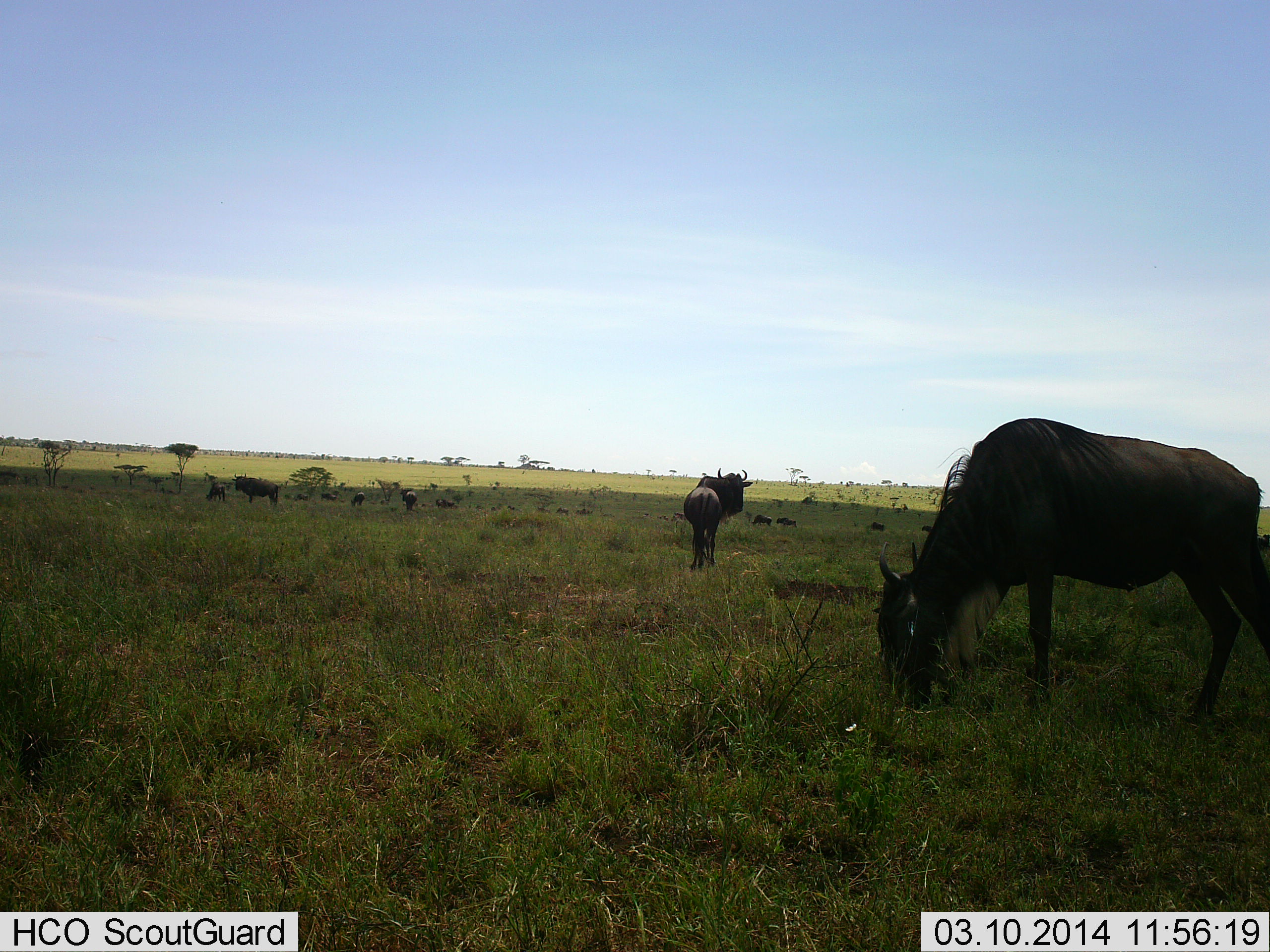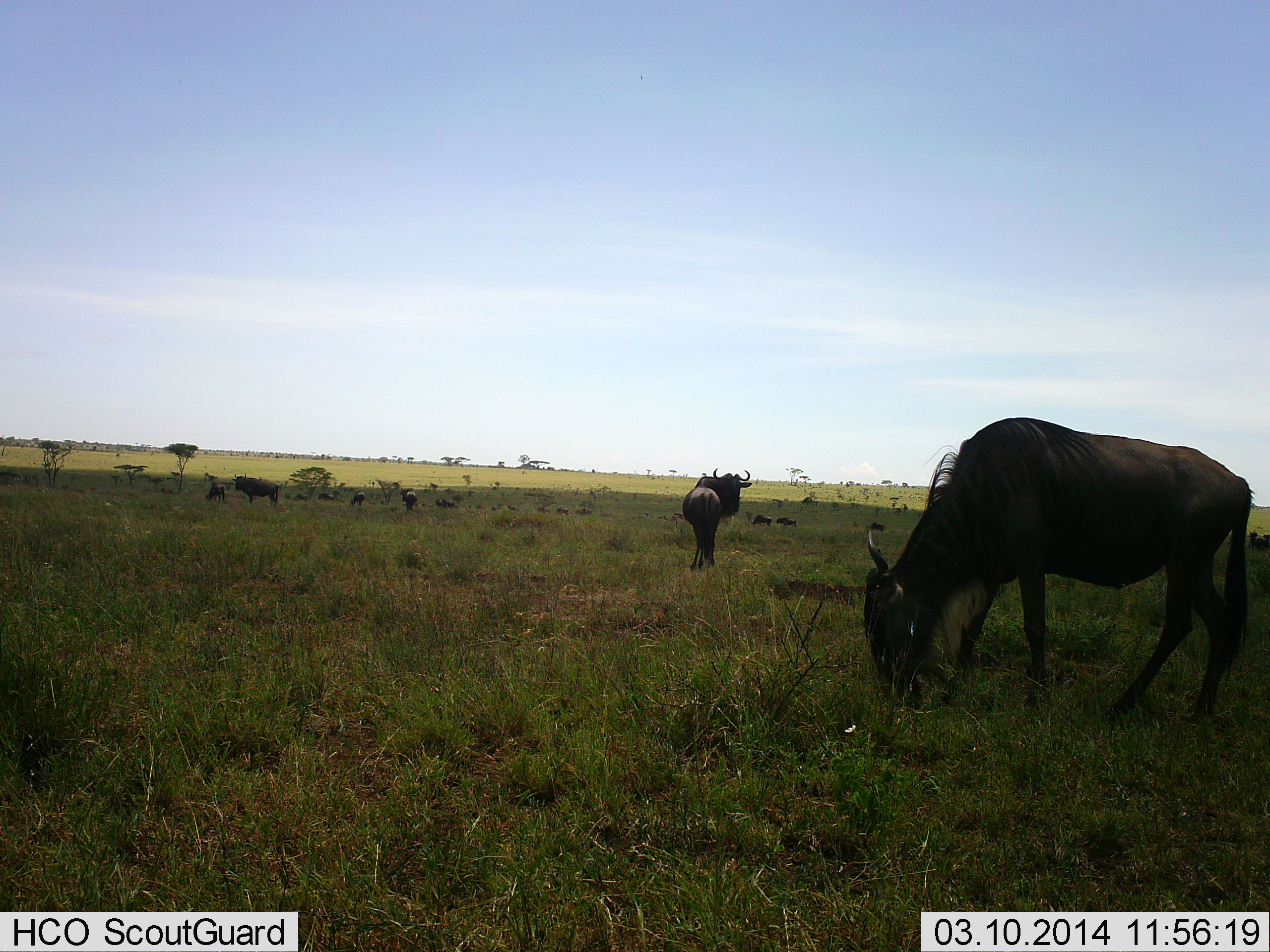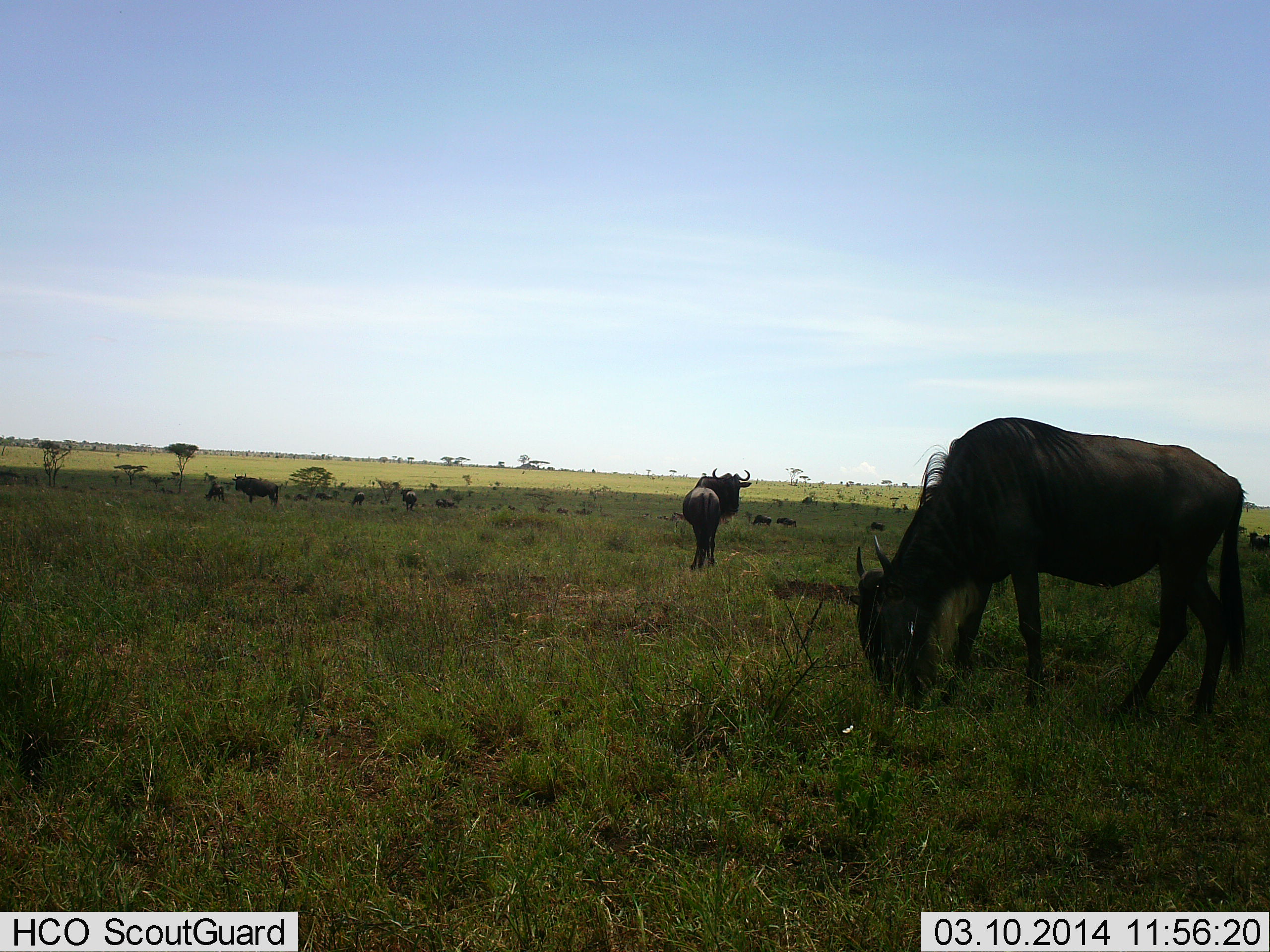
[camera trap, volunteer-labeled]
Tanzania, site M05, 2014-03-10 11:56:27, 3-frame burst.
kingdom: Animalia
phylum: Chordata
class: Mammalia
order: Artiodactyla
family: Bovidae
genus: Connochaetes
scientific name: Connochaetes taurinus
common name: blue wildebeest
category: wildebeest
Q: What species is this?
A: Wildebeest (blue wildebeest) (Connochaetes taurinus).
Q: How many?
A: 11-50.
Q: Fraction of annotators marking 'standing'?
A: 80%.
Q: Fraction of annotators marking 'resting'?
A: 0%.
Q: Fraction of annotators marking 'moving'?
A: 0%.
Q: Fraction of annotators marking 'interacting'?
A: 0%.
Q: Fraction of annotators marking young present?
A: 10%.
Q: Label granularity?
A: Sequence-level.